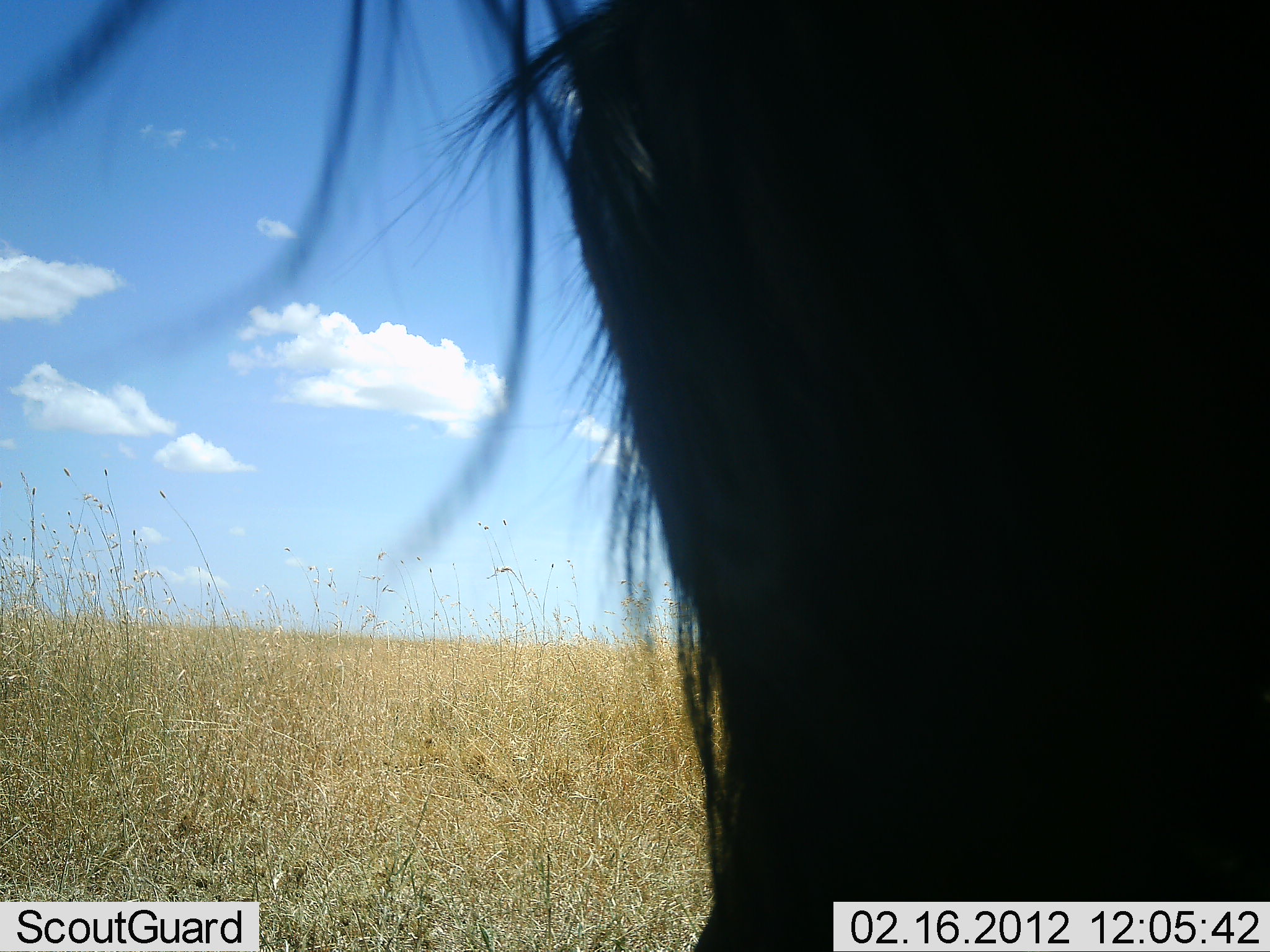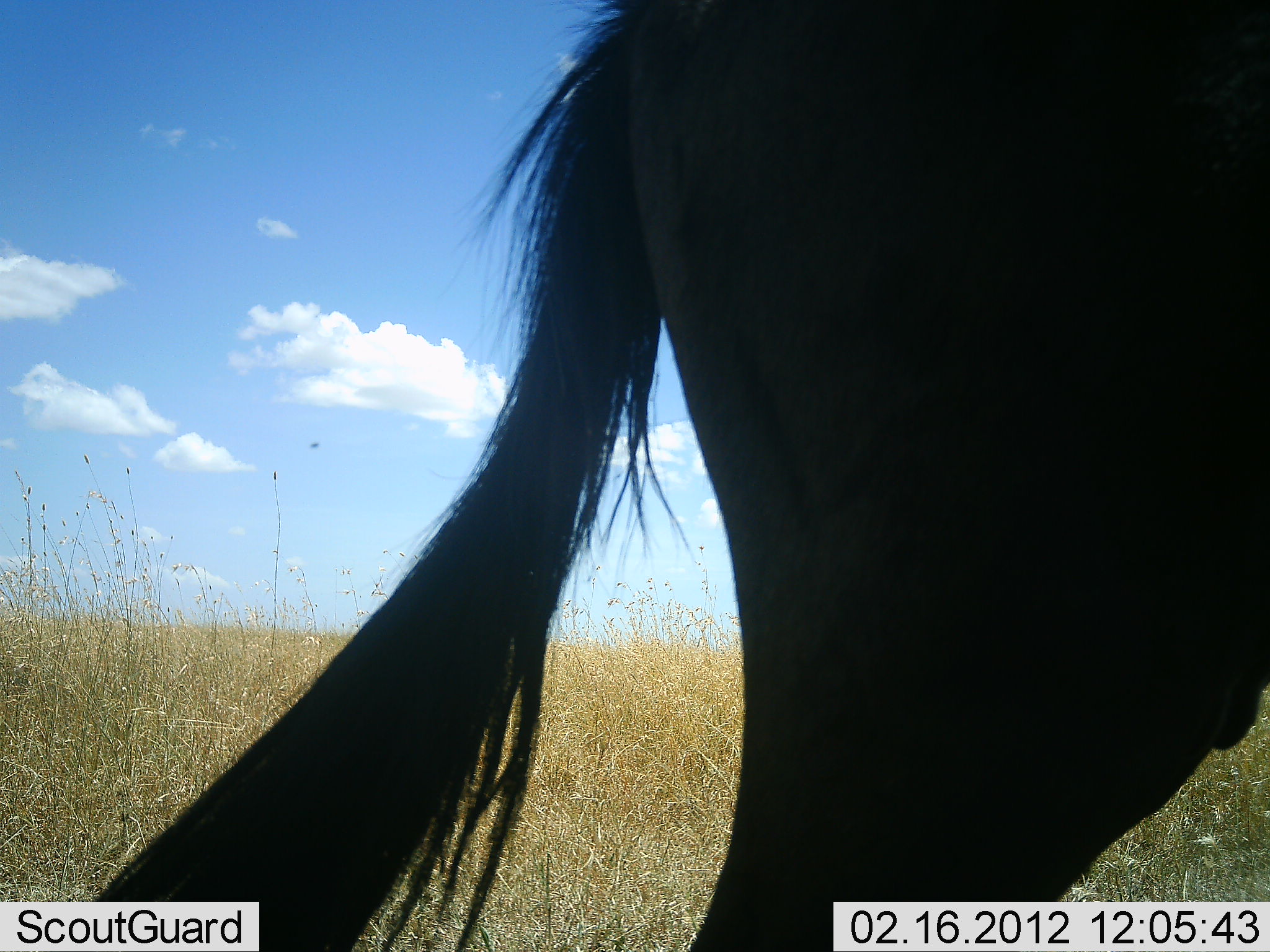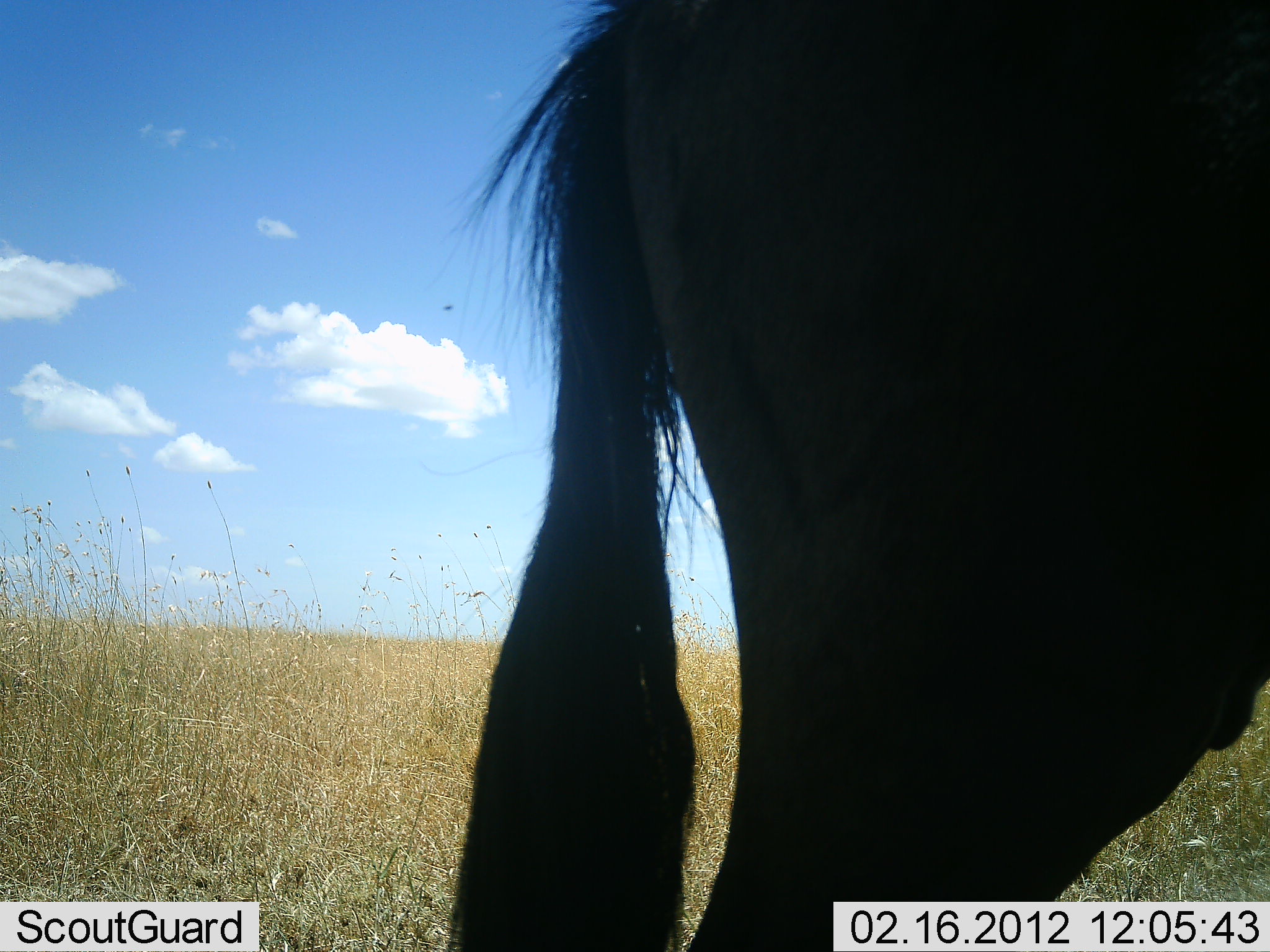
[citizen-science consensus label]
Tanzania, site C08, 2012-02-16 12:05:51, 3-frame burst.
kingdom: Animalia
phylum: Chordata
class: Mammalia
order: Artiodactyla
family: Bovidae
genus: Connochaetes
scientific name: Connochaetes taurinus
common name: blue wildebeest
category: wildebeest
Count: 1.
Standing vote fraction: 94%.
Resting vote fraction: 6%.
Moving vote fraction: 0%.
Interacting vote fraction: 0%.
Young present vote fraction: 0%.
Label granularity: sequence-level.